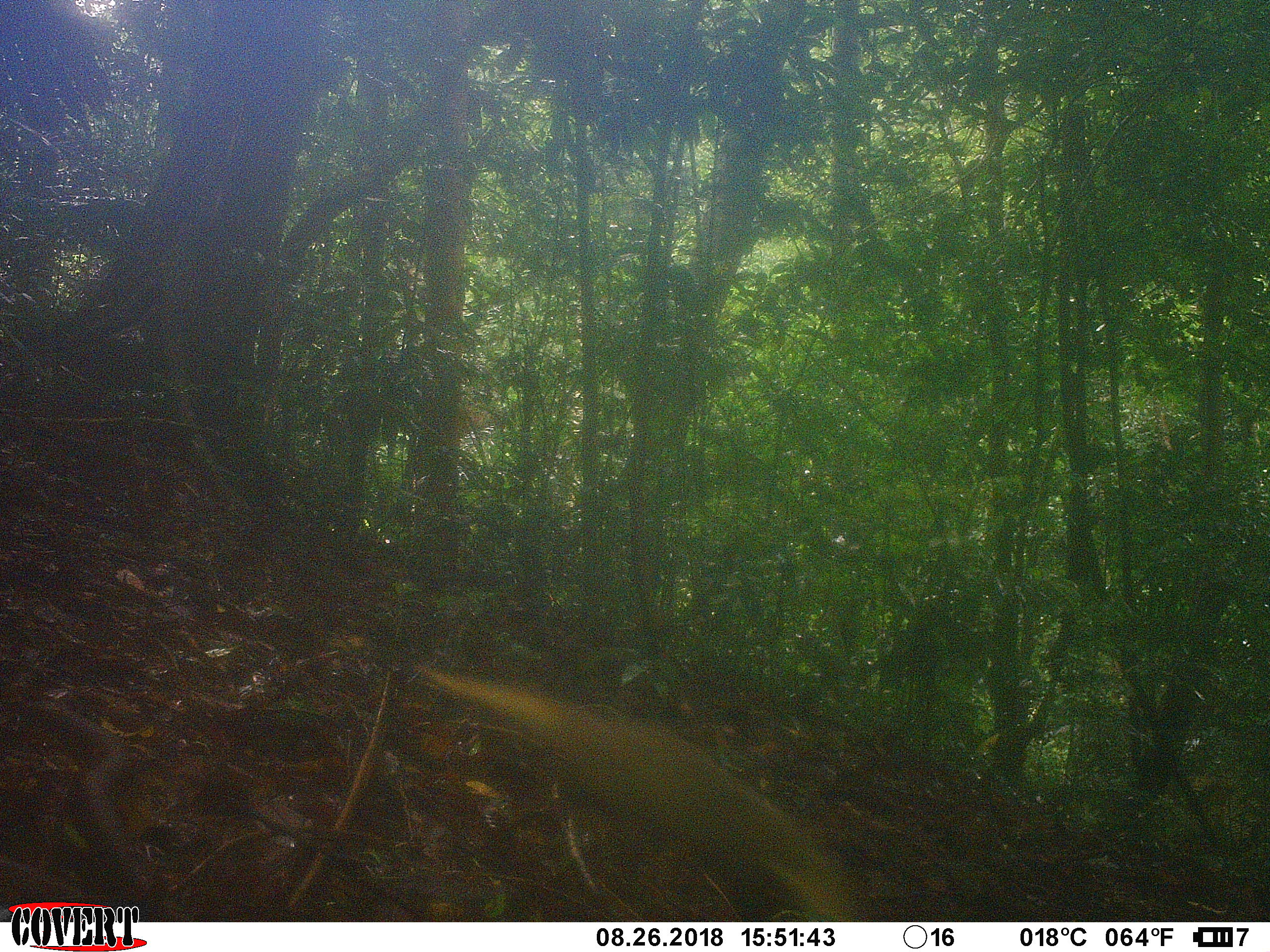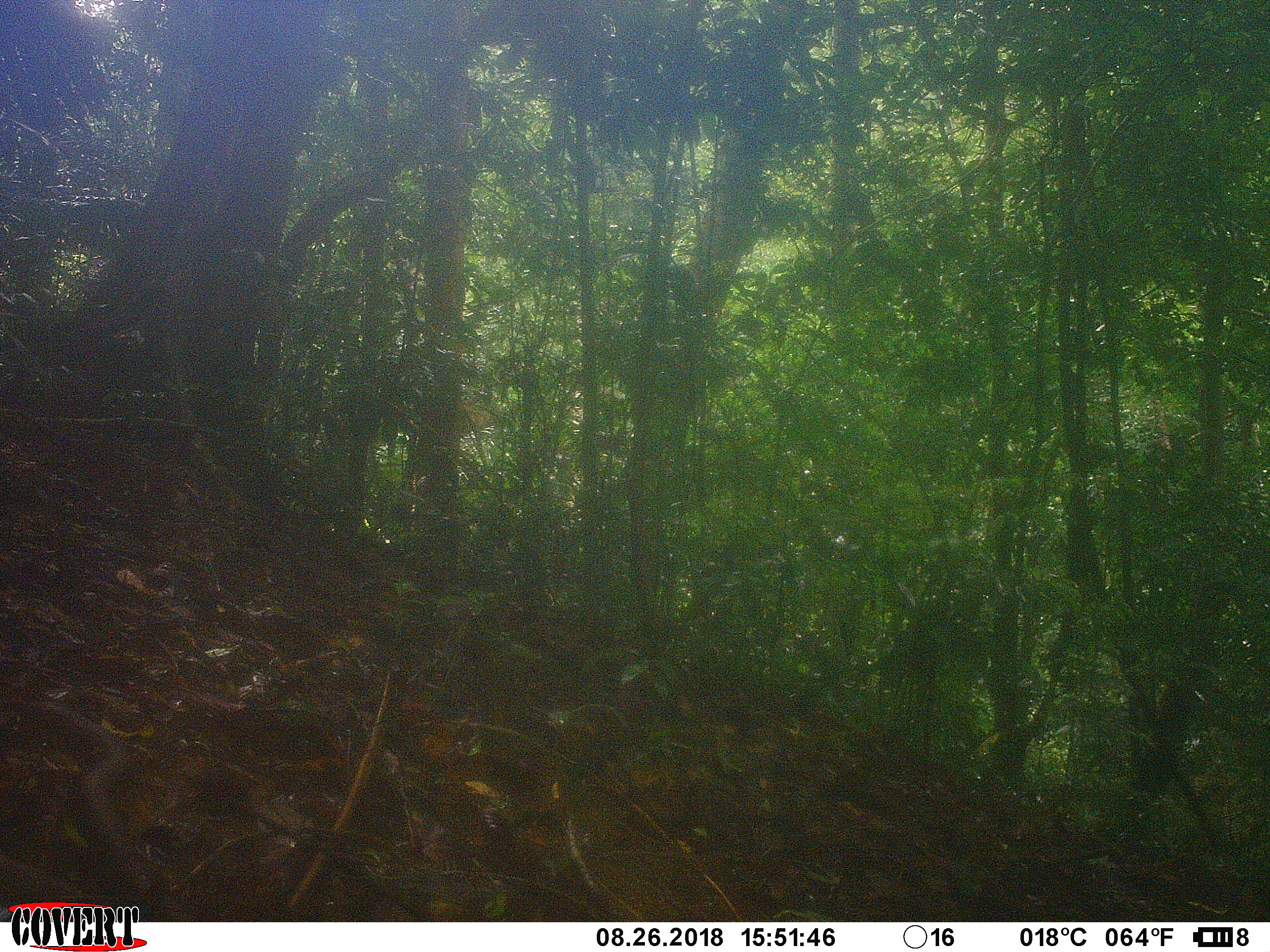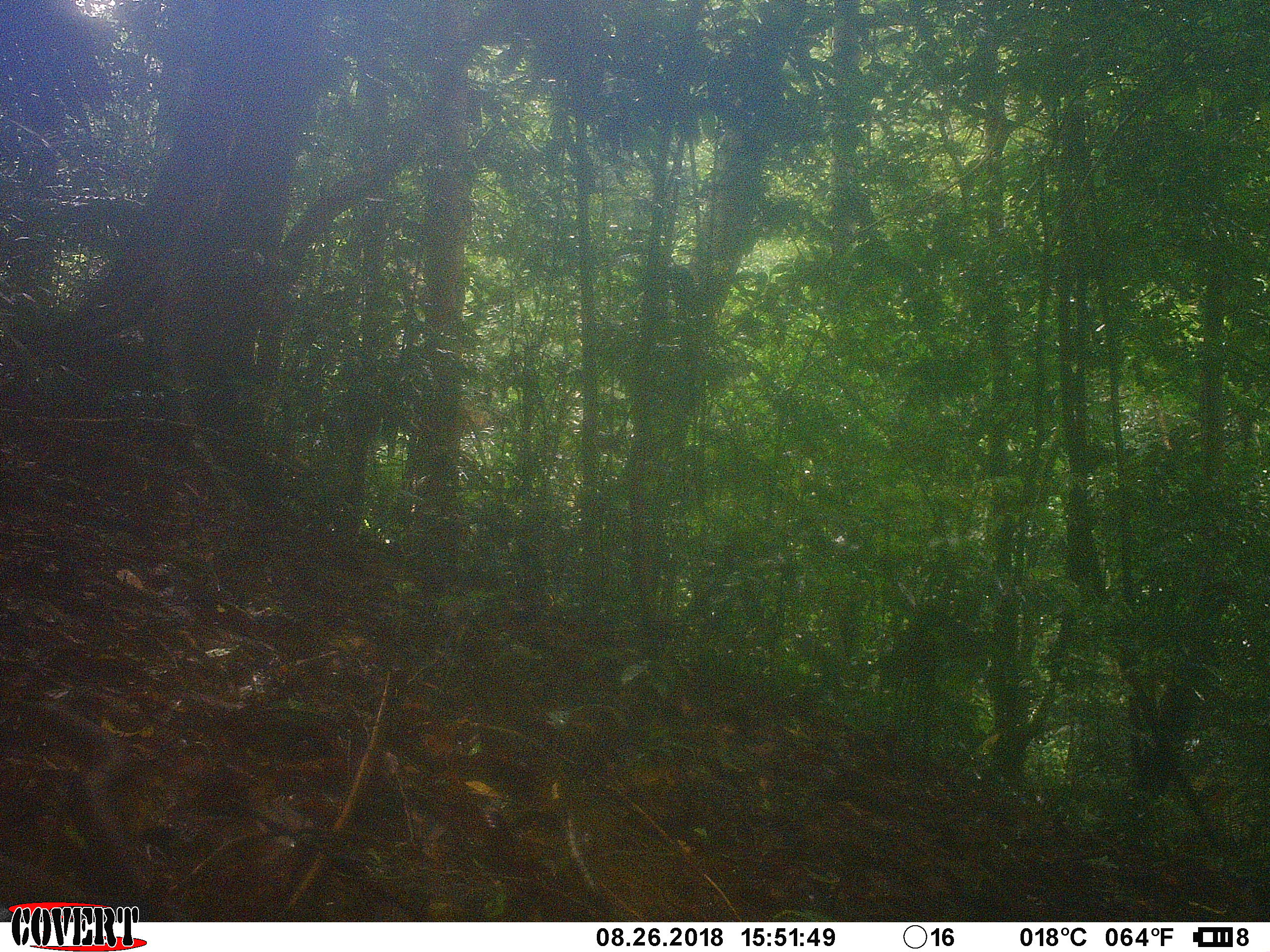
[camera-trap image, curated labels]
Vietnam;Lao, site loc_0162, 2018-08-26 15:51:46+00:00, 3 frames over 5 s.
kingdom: Animalia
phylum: Chordata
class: Mammalia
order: Carnivora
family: Herpestidae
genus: Urva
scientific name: Urva urva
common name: crab-eating mongoose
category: crab eating mongoose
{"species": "crab eating mongoose (crab-eating mongoose) (Urva urva)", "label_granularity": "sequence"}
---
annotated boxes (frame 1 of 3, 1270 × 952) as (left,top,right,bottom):
crab eating mongoose: (415,653,847,922)